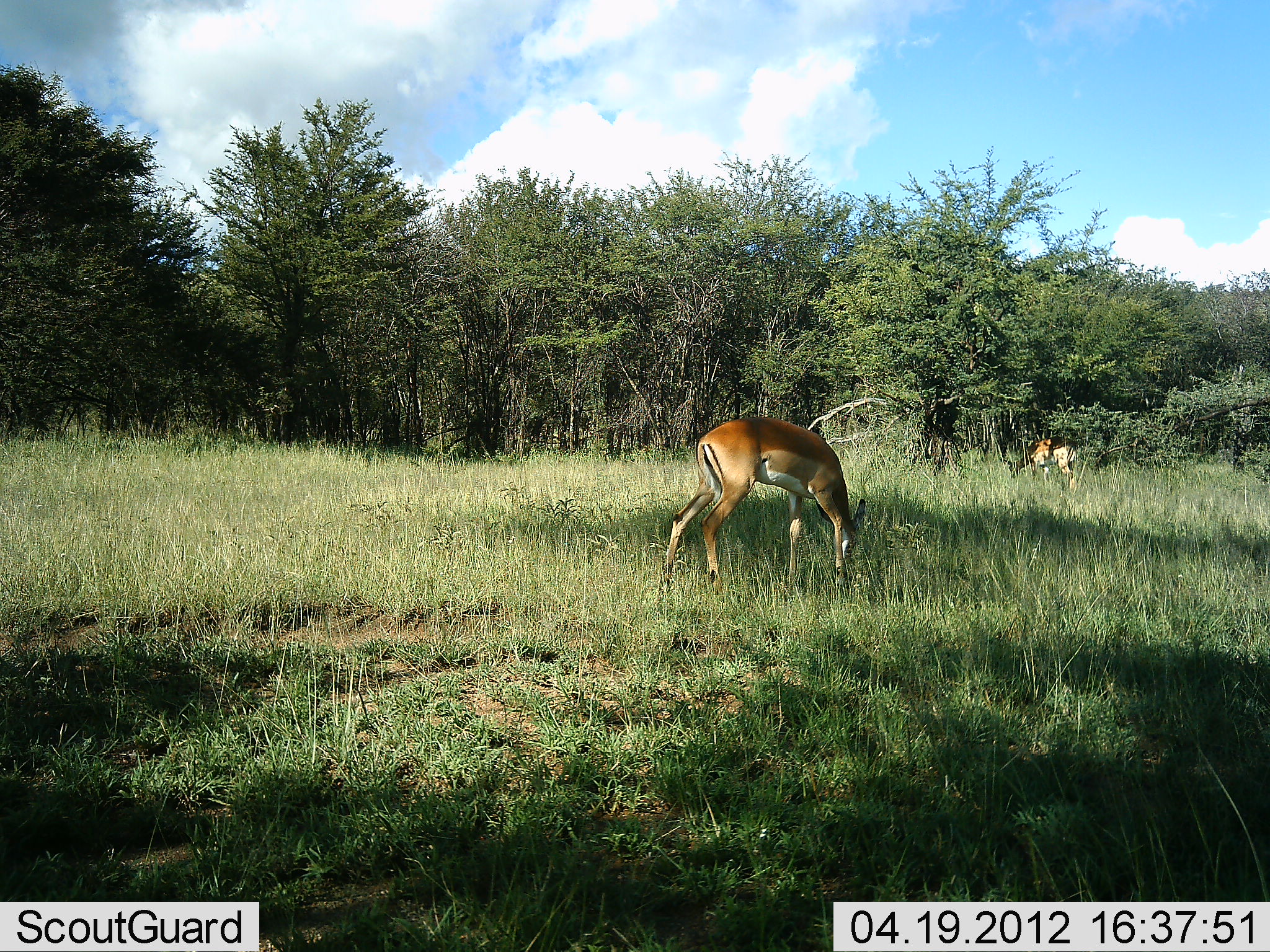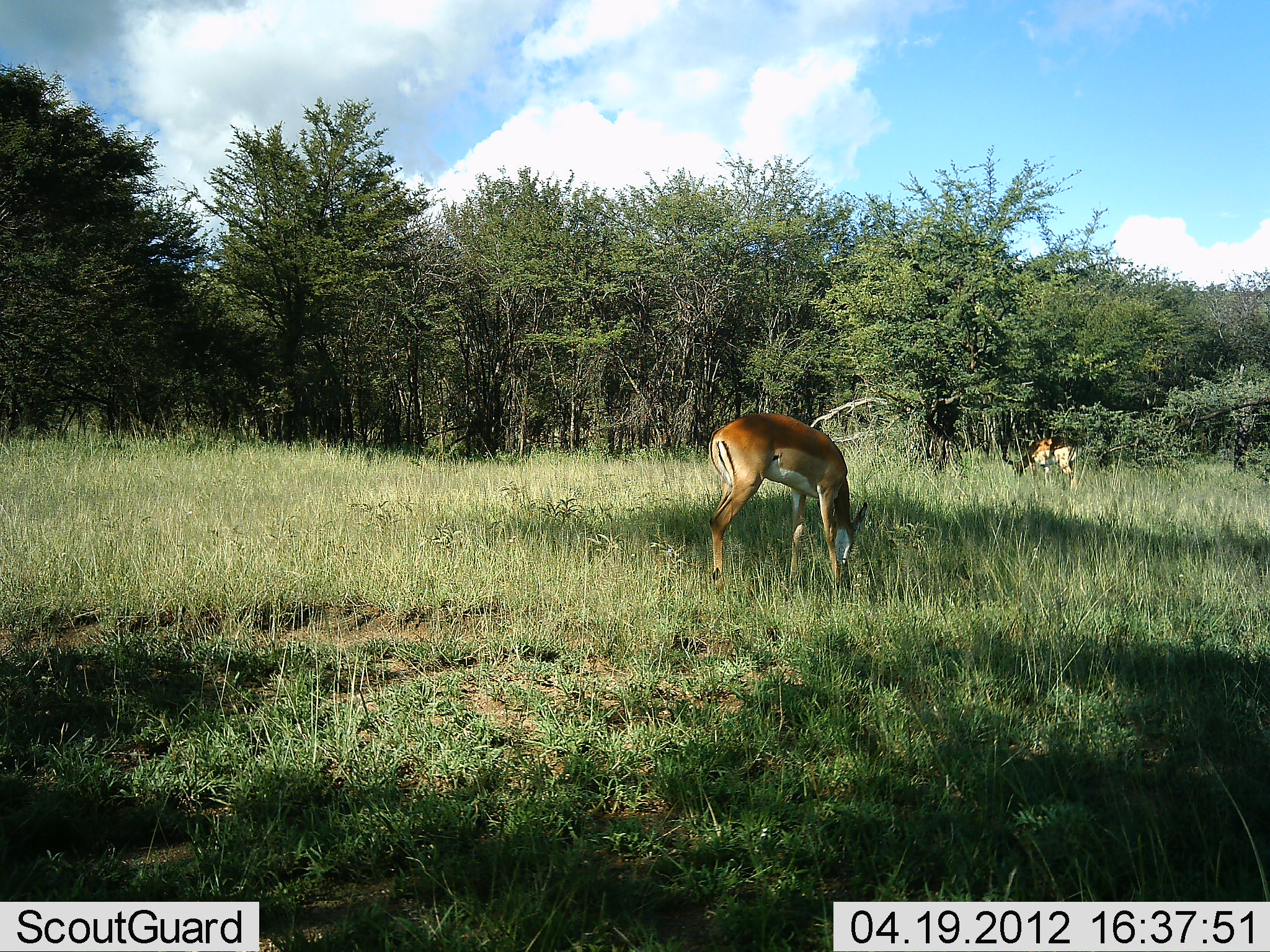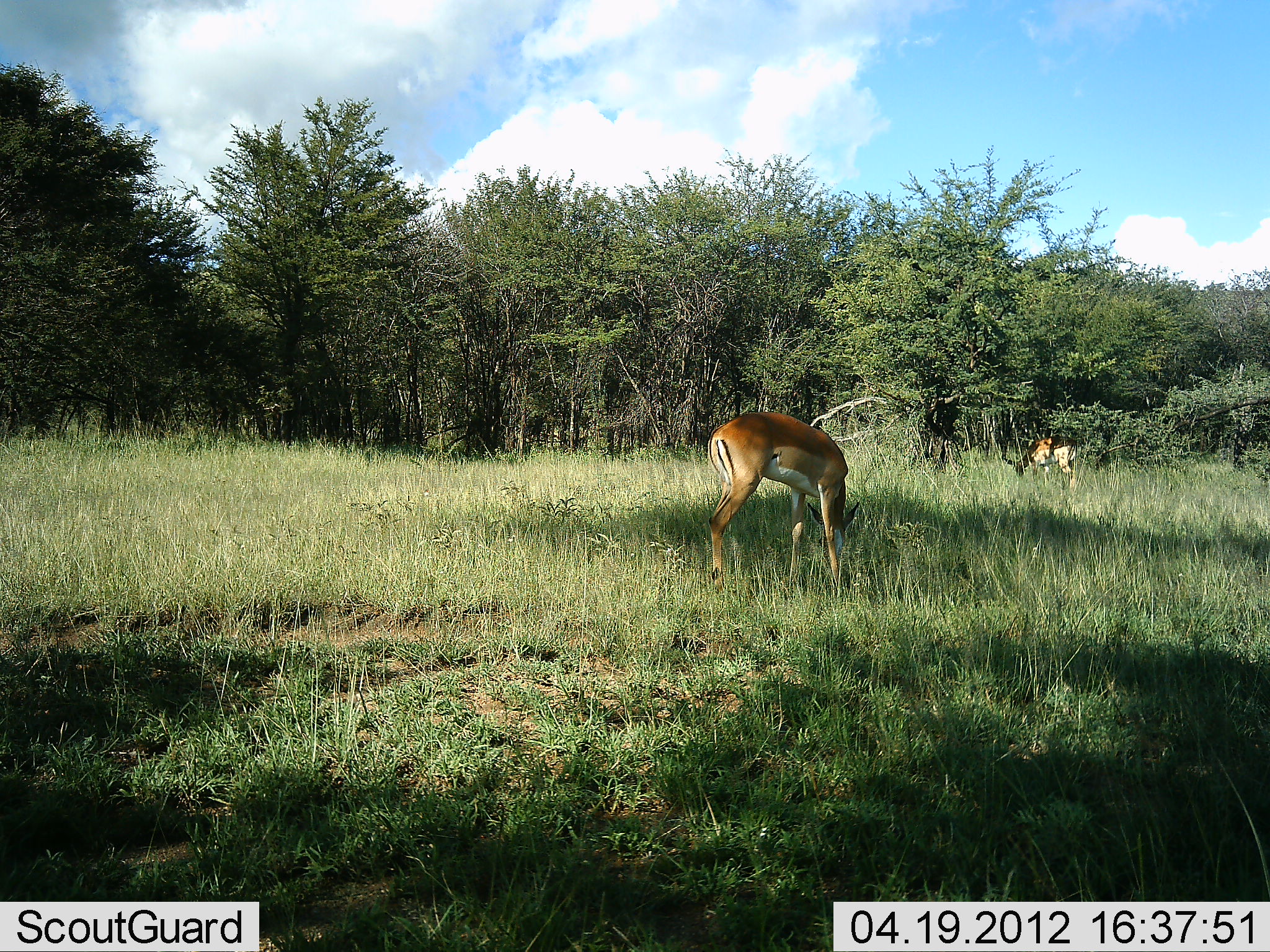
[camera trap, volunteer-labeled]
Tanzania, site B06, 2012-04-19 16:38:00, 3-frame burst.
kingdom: Animalia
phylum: Chordata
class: Mammalia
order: Artiodactyla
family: Bovidae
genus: Aepyceros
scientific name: Aepyceros melampus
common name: impala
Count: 2.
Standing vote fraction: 23%.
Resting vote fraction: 0%.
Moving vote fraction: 0%.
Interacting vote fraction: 0%.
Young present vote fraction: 0%.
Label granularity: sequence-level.